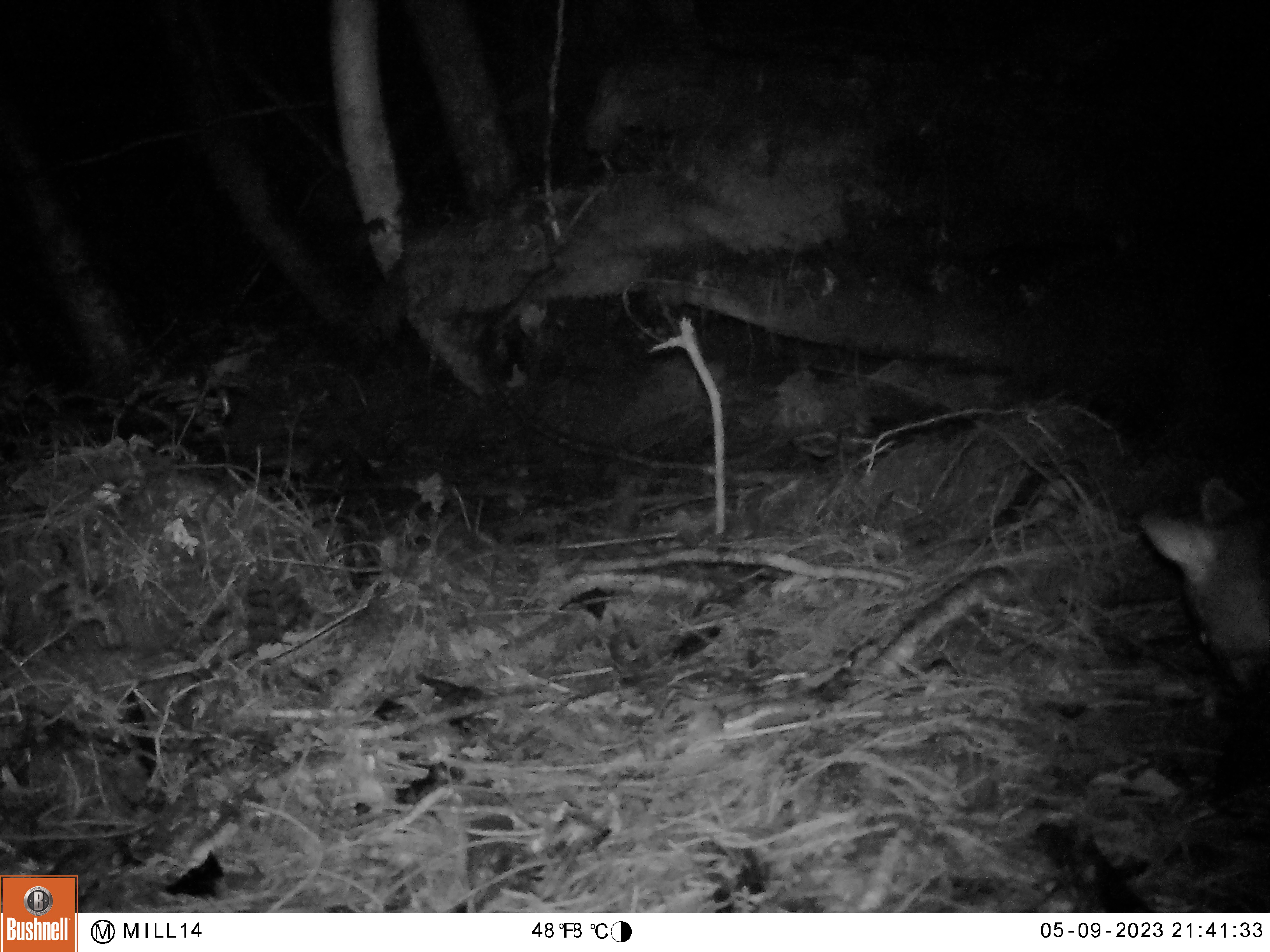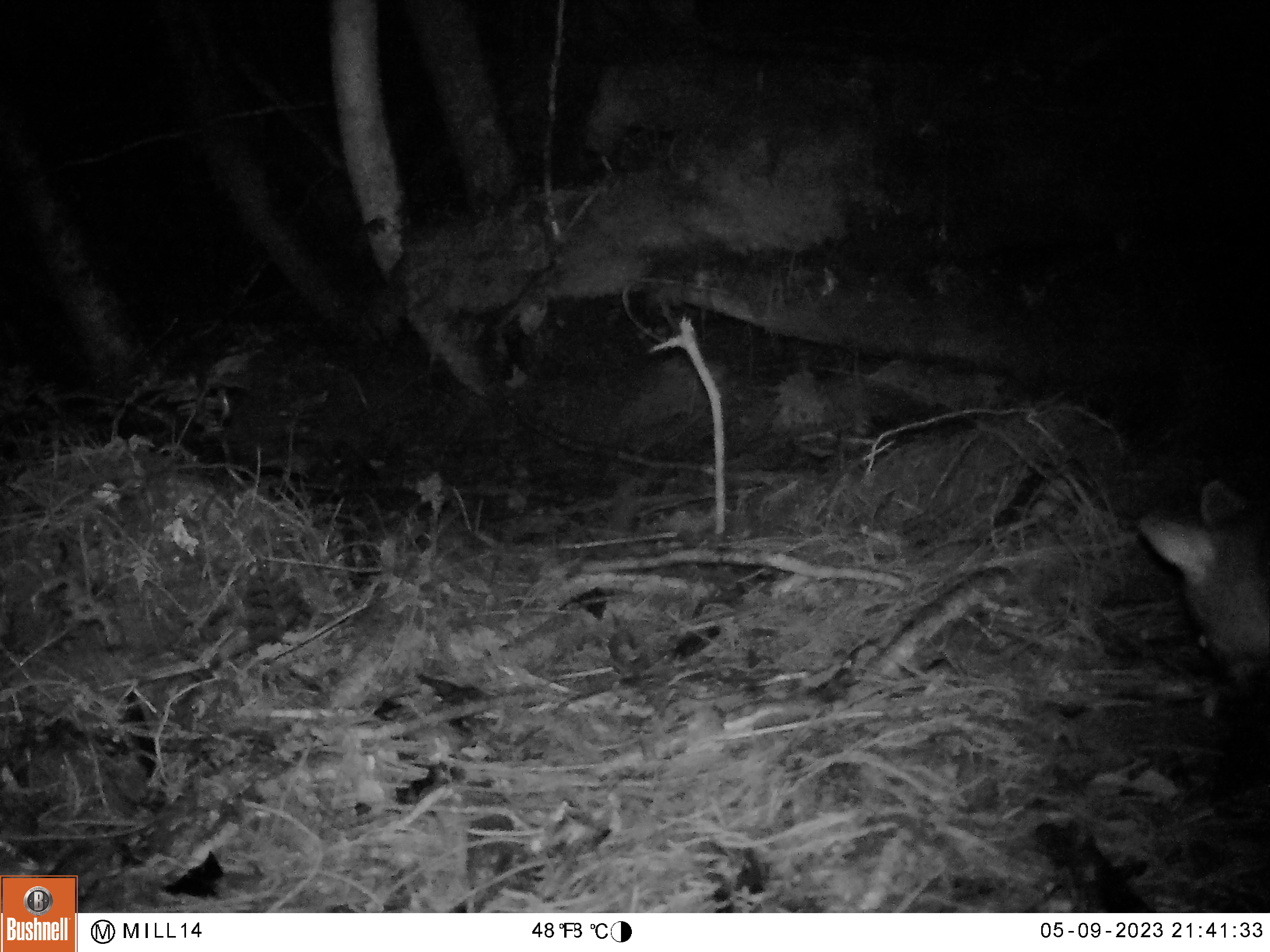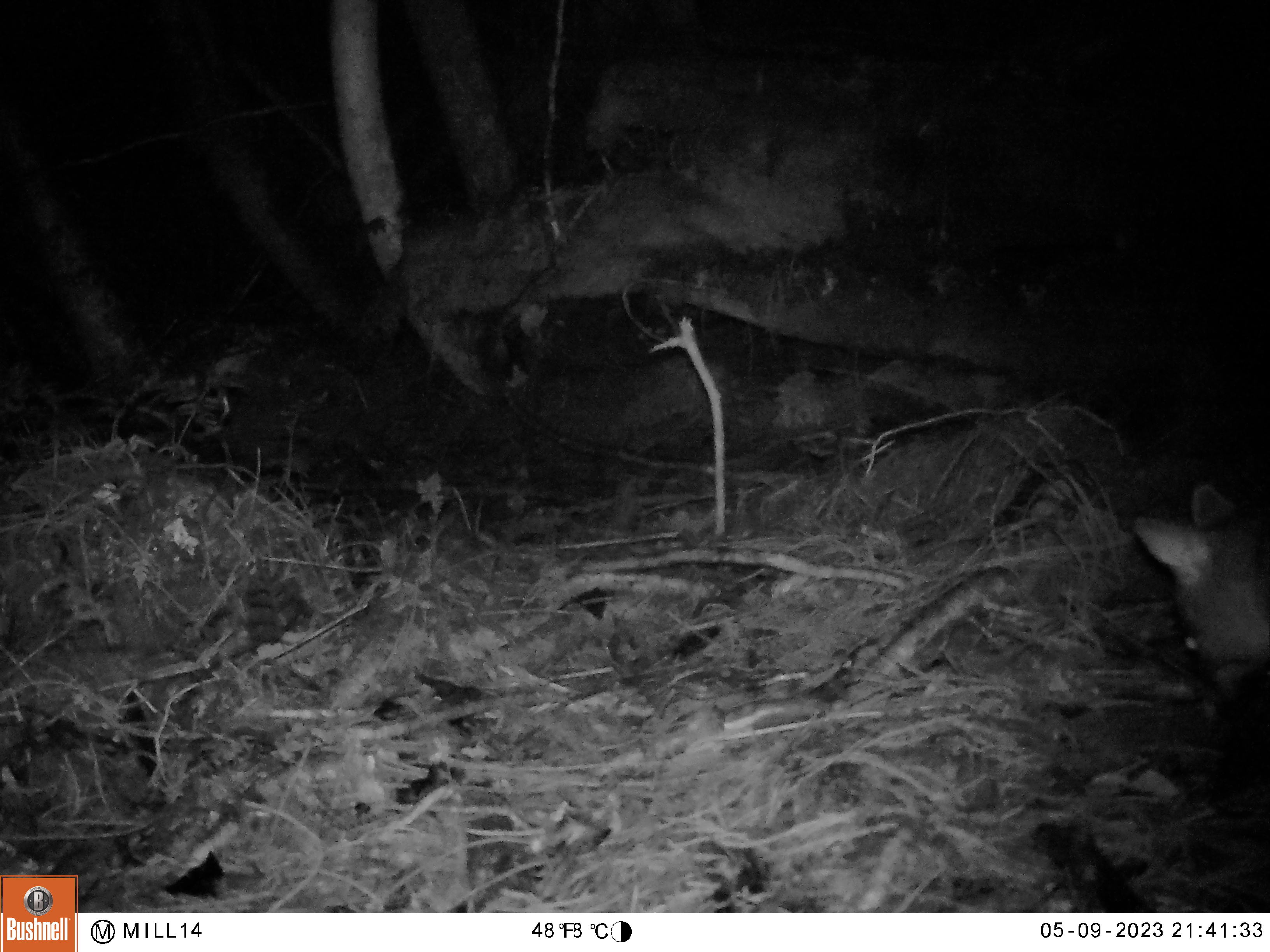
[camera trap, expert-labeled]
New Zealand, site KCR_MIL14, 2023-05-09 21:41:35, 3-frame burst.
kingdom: Animalia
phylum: Chordata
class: Mammalia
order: Diprotodontia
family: Phalangeridae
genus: Trichosurus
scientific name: Trichosurus vulpecula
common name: common brushtail possum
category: possum